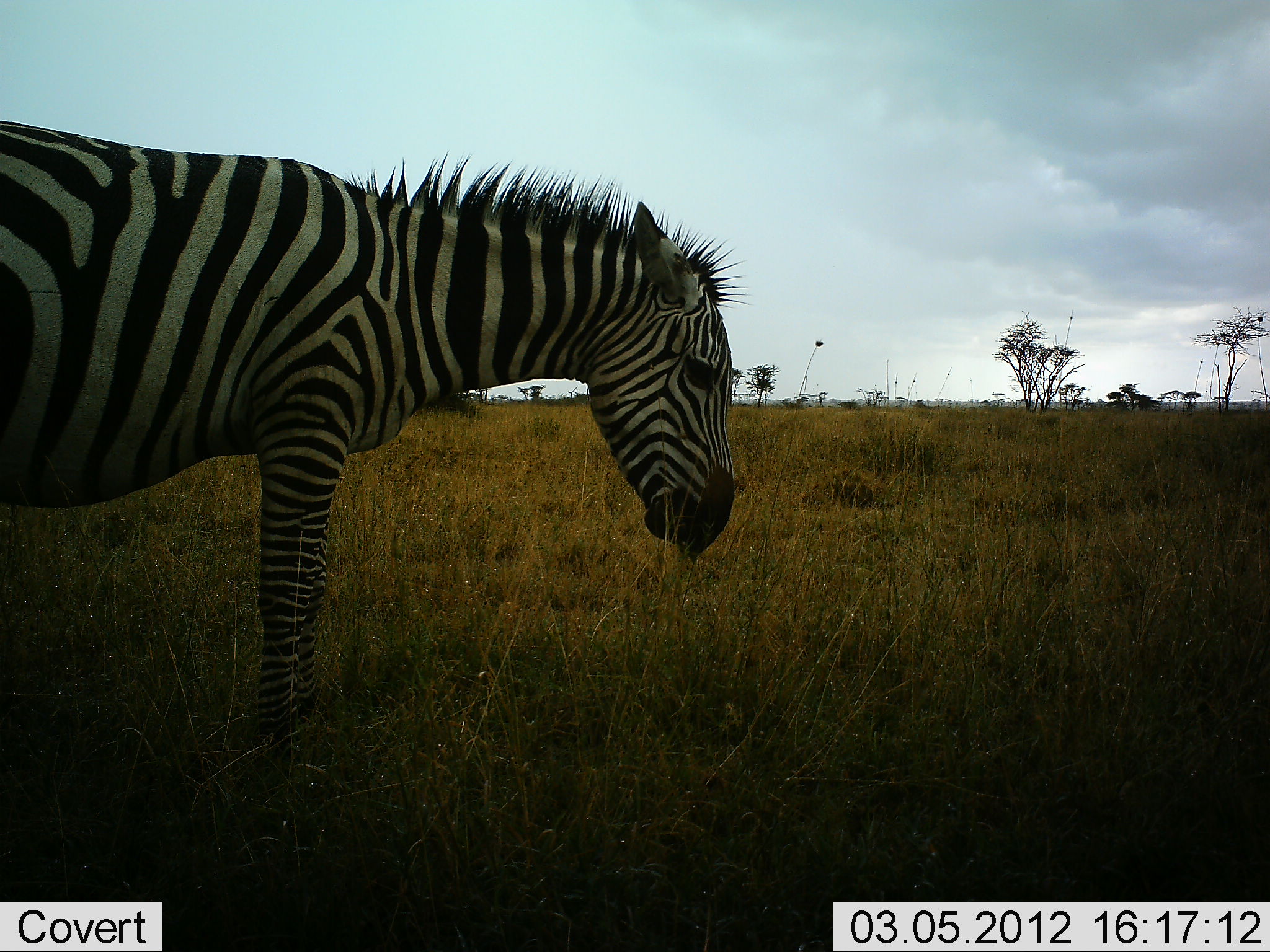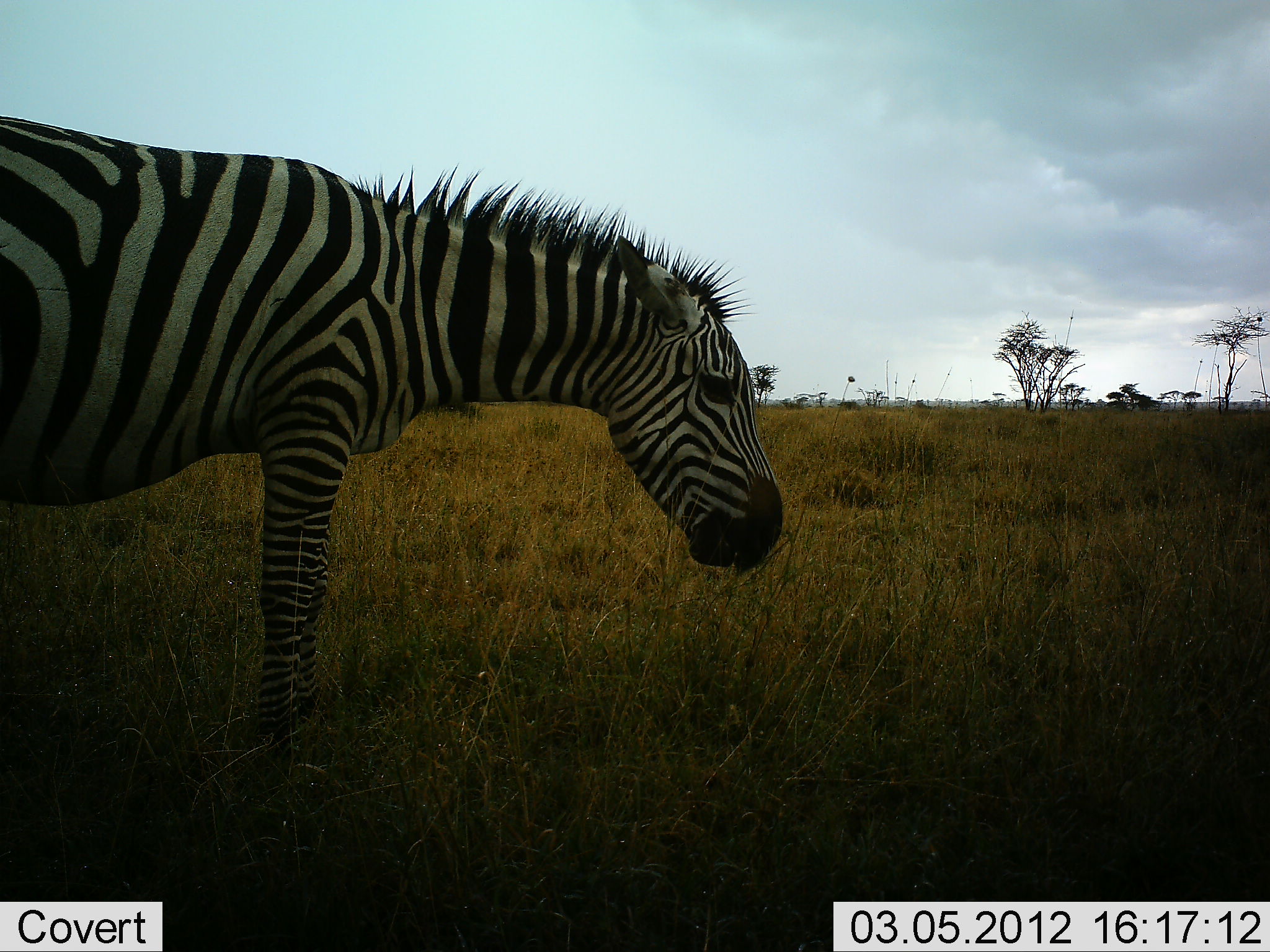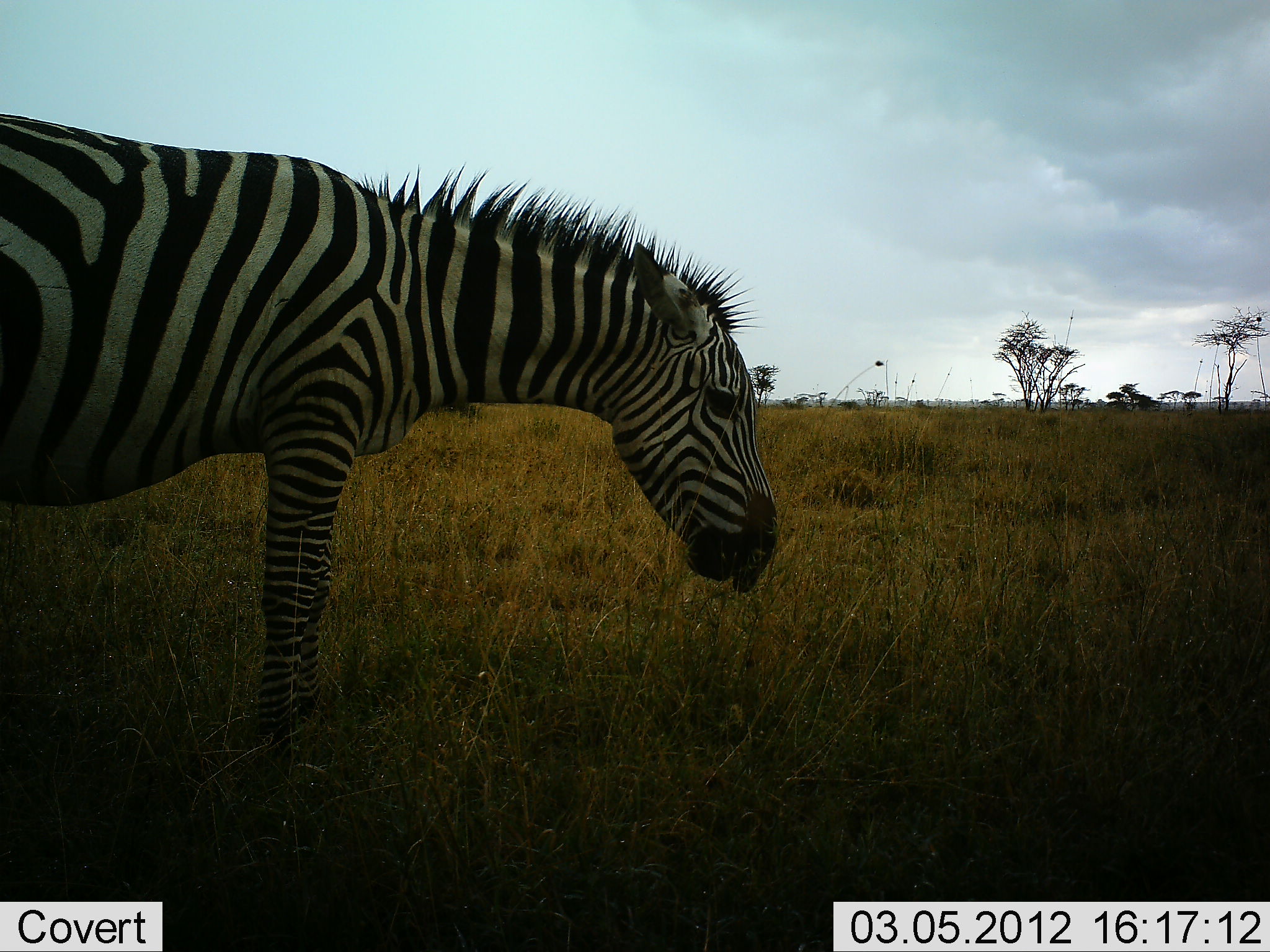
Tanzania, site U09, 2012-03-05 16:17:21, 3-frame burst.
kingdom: Animalia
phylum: Chordata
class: Mammalia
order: Perissodactyla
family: Equidae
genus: Equus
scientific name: Equus quagga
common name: plains zebra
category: zebra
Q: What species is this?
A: Zebra (plains zebra) (Equus quagga).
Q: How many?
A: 1.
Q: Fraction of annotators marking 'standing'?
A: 50%.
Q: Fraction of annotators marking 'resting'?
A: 0%.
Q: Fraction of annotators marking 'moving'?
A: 0%.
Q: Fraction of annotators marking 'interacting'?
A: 0%.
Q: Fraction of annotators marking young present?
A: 0%.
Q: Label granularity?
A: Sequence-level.